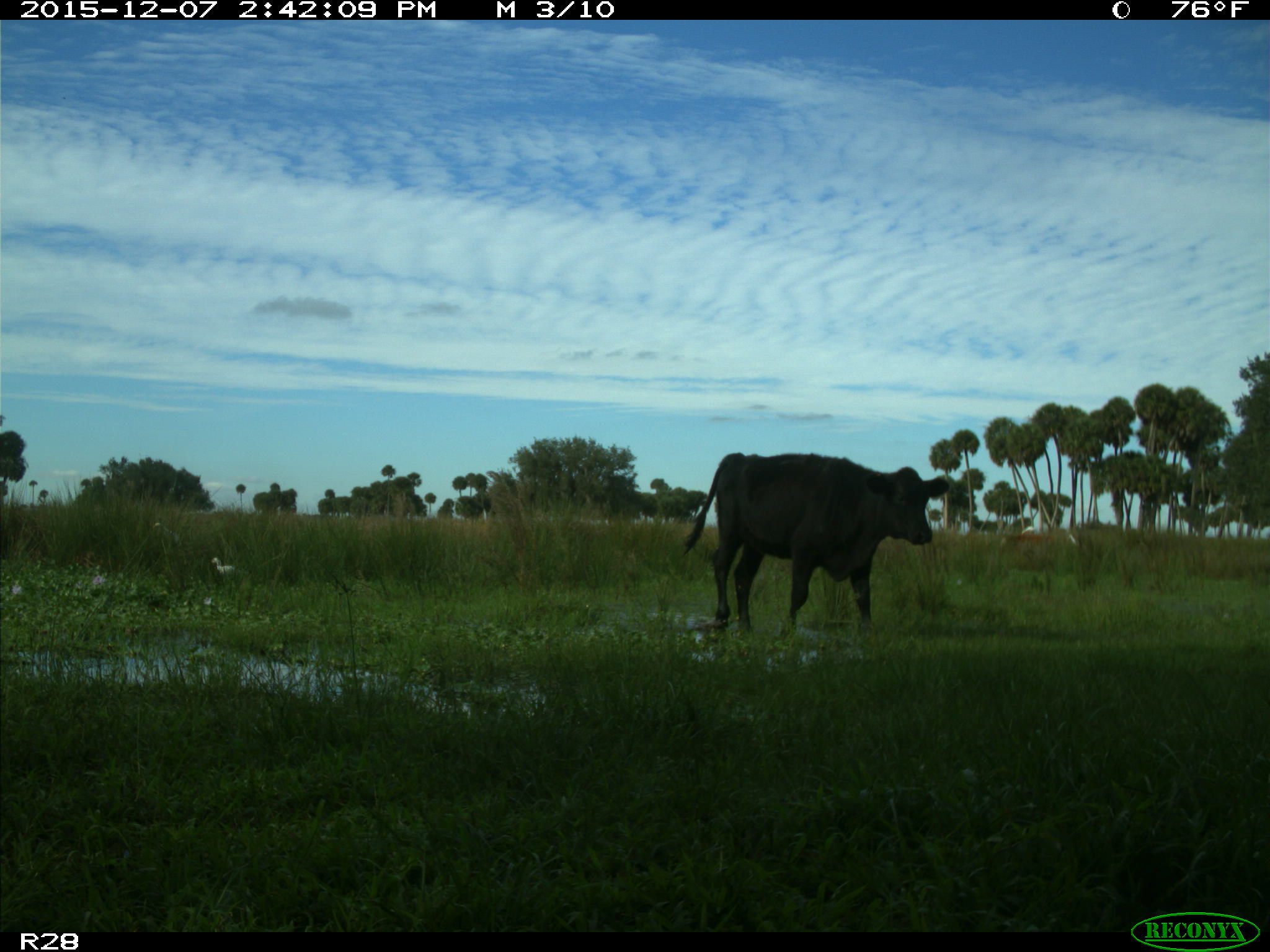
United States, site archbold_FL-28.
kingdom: Animalia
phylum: Chordata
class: Mammalia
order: Artiodactyla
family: Bovidae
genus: Bos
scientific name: Bos taurus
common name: domestic cow